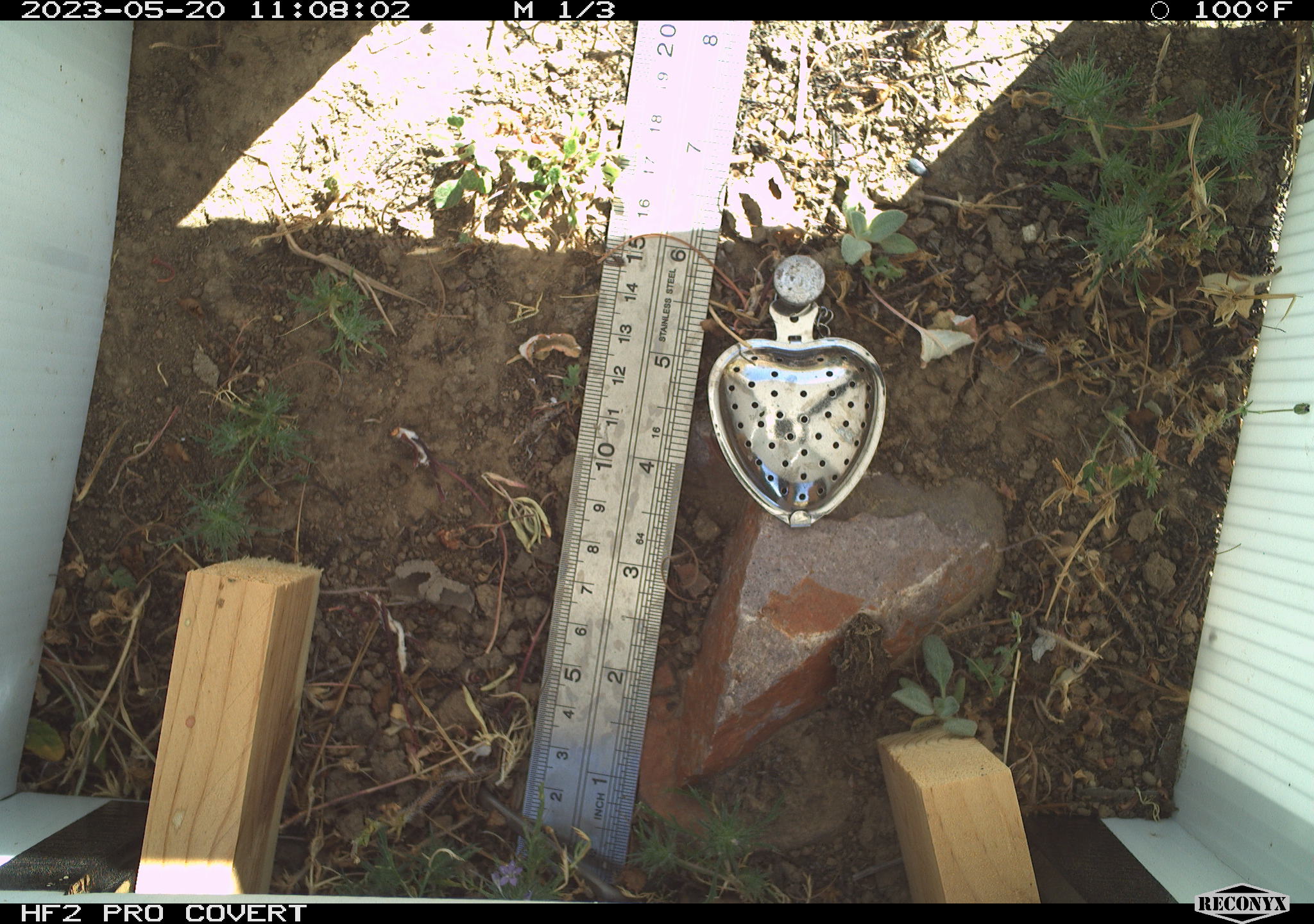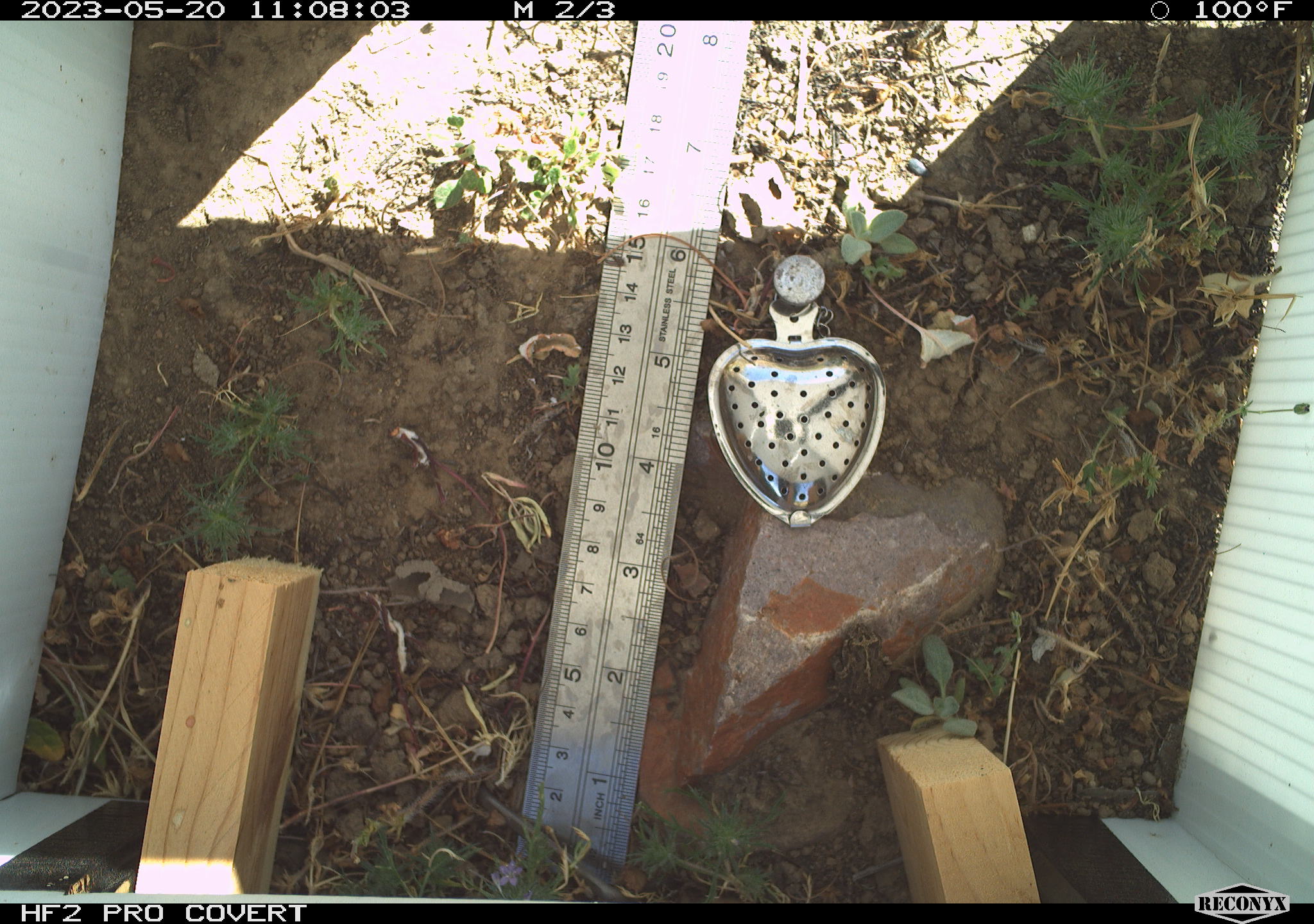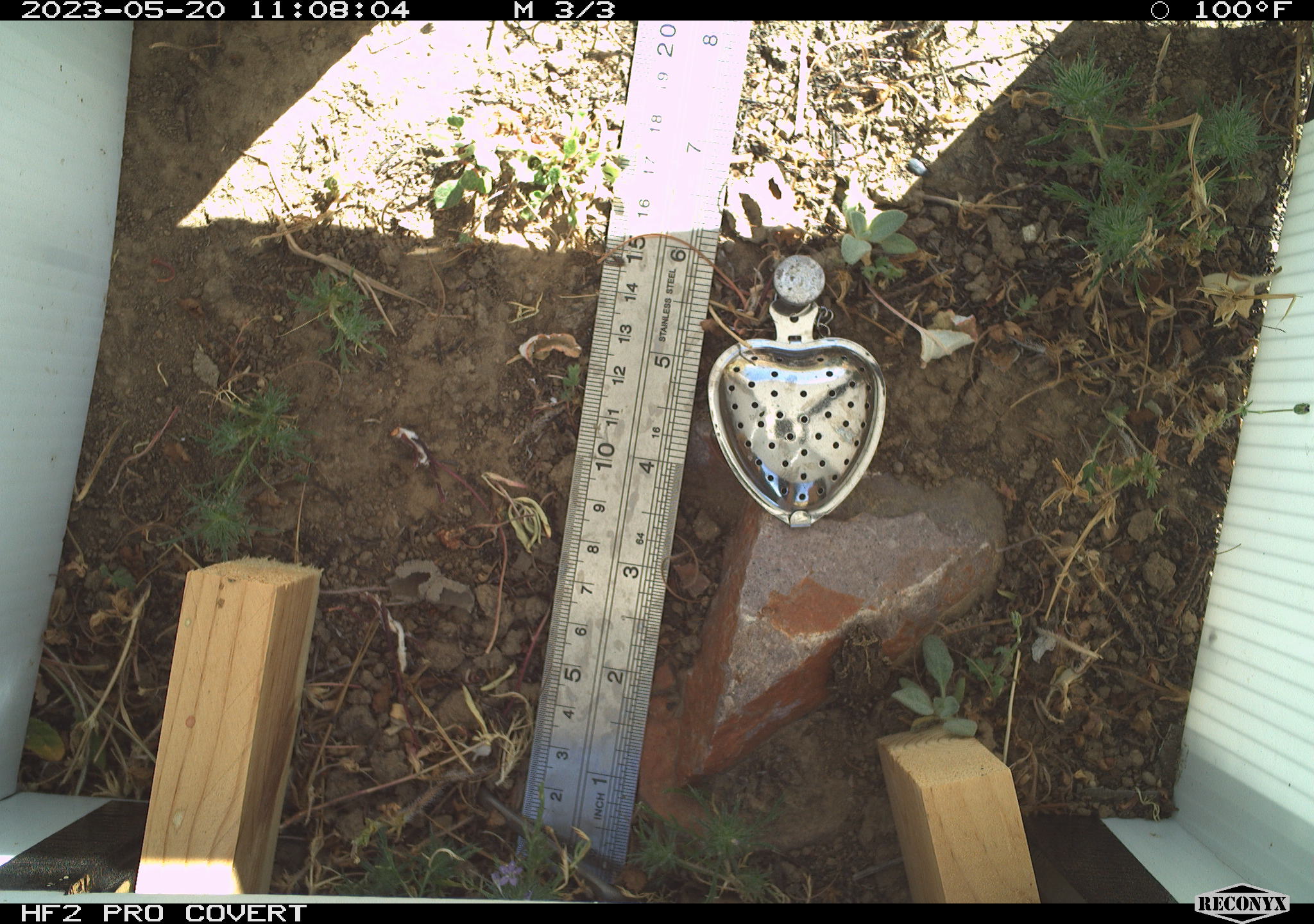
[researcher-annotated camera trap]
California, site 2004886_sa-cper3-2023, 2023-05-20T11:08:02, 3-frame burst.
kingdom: Animalia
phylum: Chordata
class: Amphibia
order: Anura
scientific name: Anura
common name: frogs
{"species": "frogs (Anura)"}